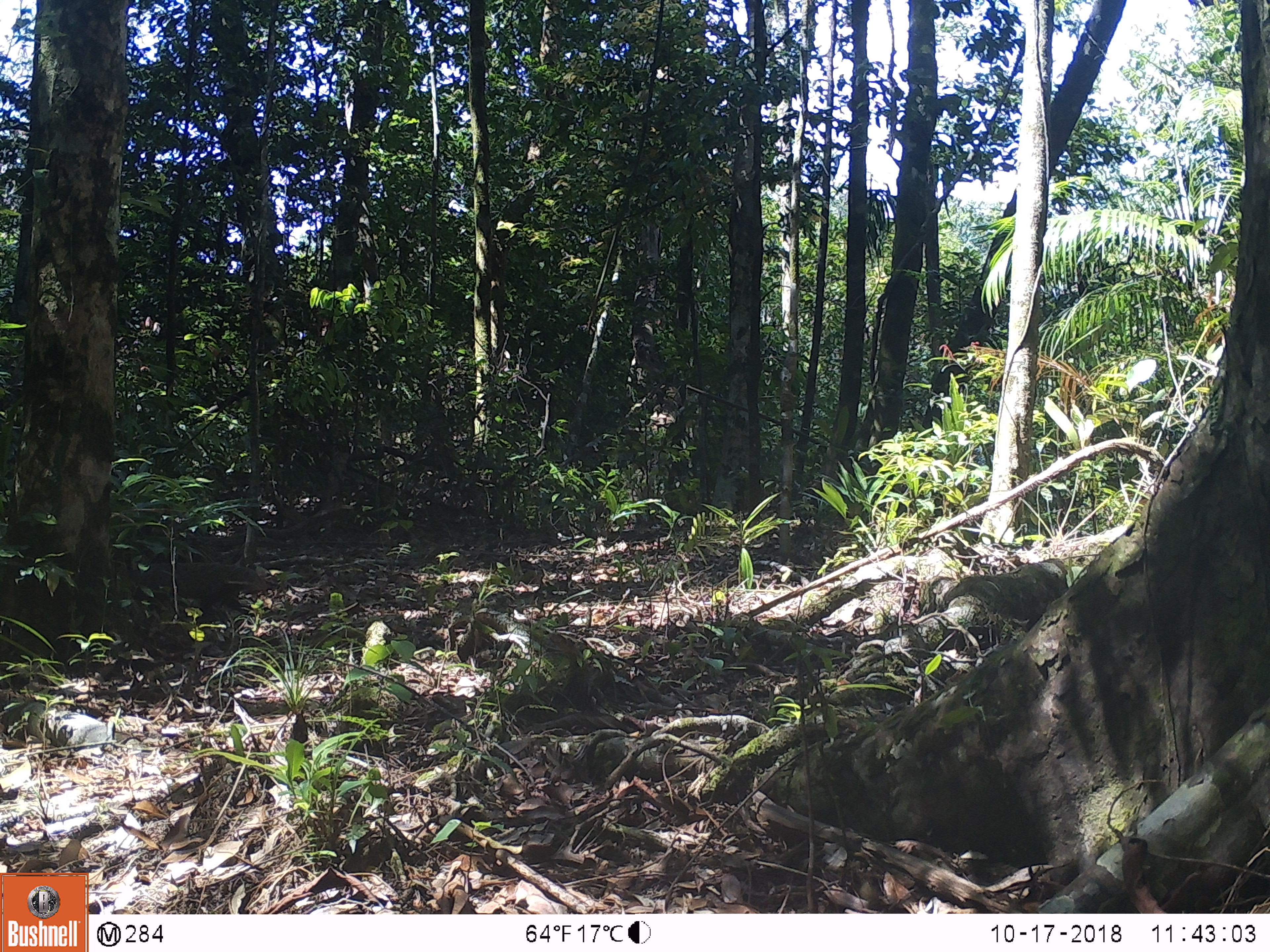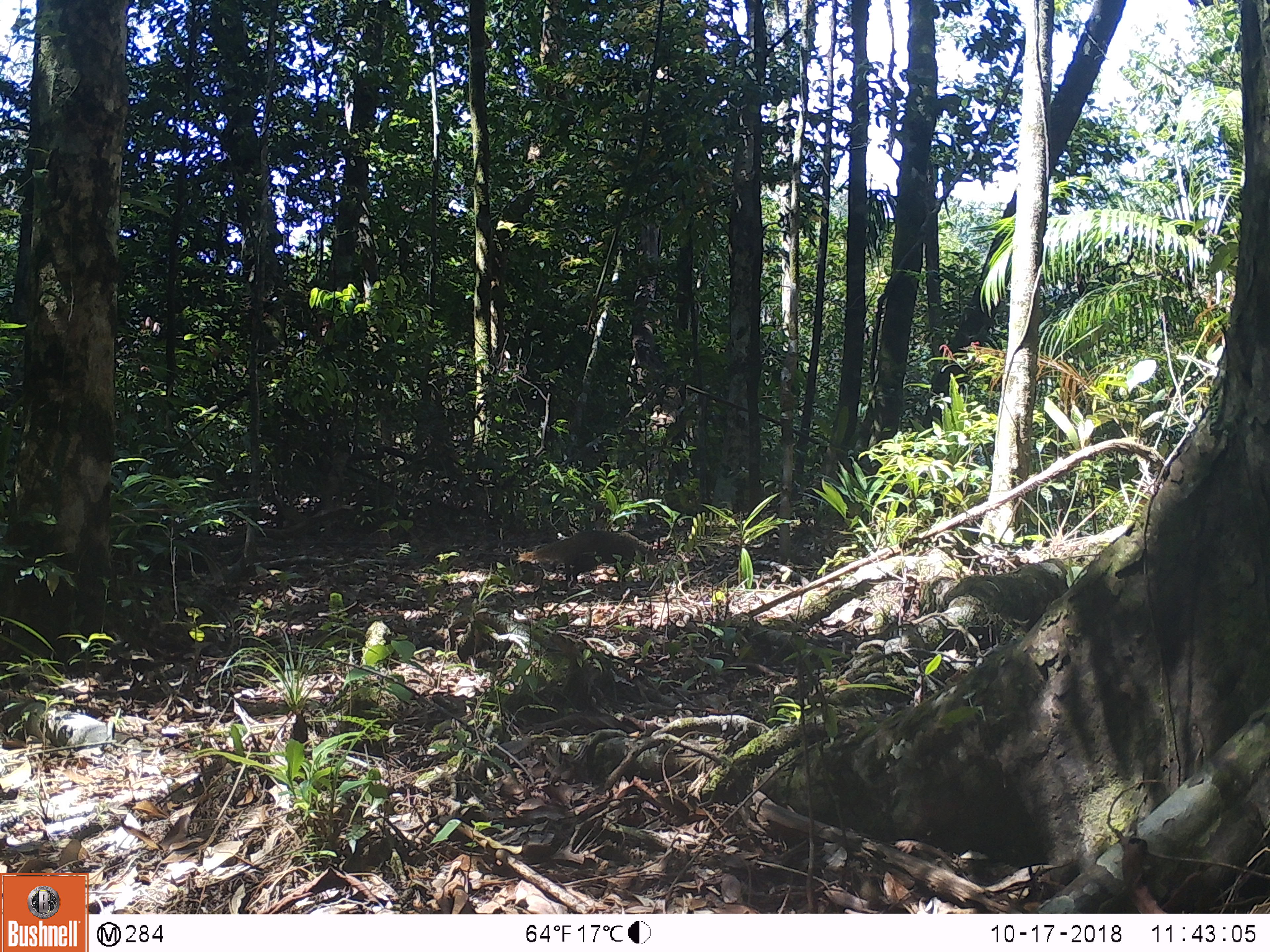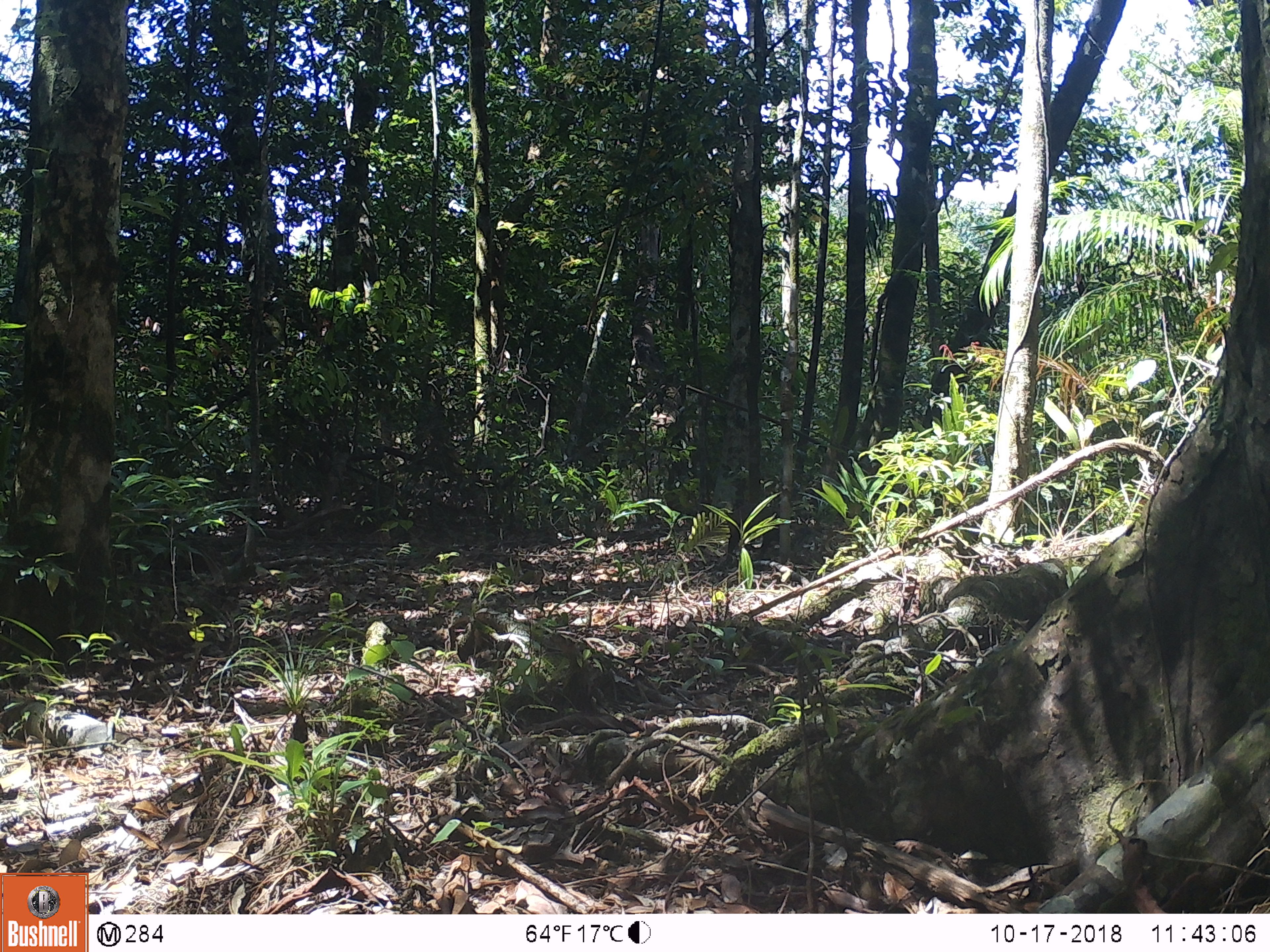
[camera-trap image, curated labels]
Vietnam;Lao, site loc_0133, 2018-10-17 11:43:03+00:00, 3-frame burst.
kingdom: Animalia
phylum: Chordata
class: Mammalia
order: Carnivora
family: Herpestidae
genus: Urva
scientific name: Urva urva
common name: crab-eating mongoose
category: crab eating mongoose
Crab eating mongoose (crab-eating mongoose) (Urva urva). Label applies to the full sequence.